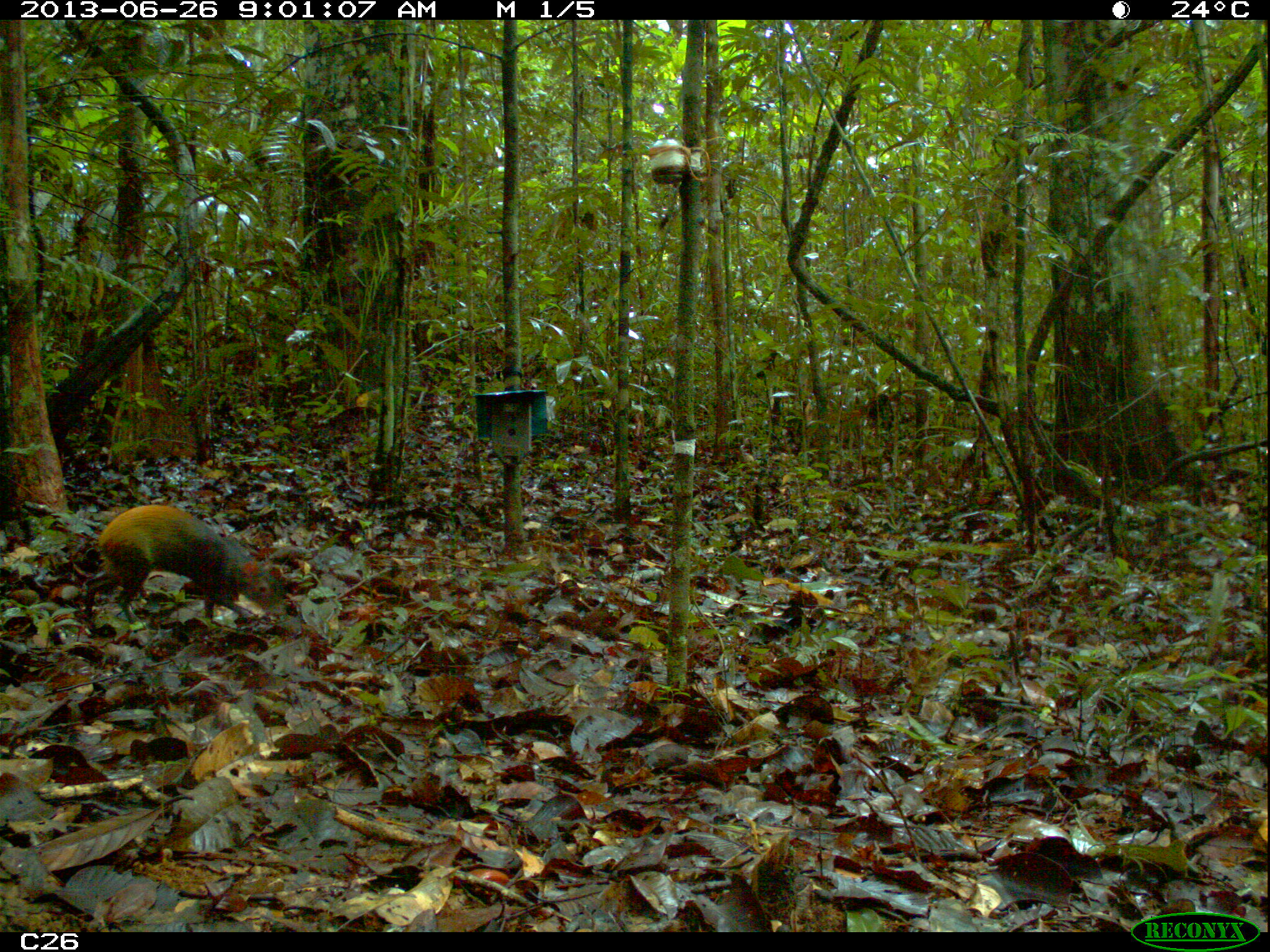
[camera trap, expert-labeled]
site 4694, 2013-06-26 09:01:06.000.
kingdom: Animalia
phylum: Chordata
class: Mammalia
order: Rodentia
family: Dasyproctidae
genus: Dasyprocta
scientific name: Dasyprocta leporina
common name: red-rumped agouti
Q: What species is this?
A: Dasyprocta leporina (red-rumped agouti).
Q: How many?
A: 1.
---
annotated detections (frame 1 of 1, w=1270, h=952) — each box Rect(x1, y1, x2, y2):
dasyprocta leporina: Rect(81, 504, 280, 644)